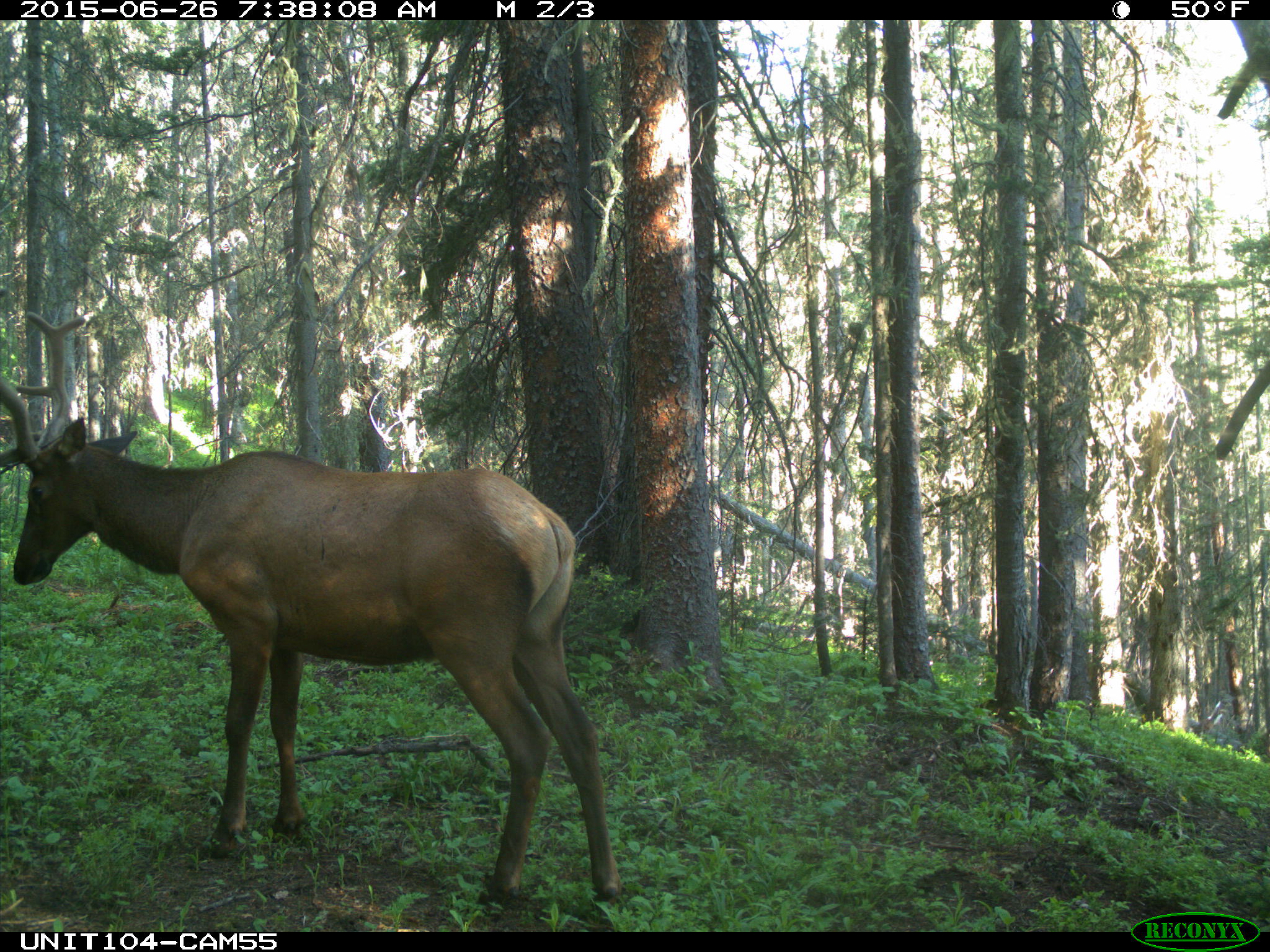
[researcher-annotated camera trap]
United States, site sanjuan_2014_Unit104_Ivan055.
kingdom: Animalia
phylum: Chordata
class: Mammalia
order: Artiodactyla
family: Cervidae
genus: Cervus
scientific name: Cervus elaphus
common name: red deer